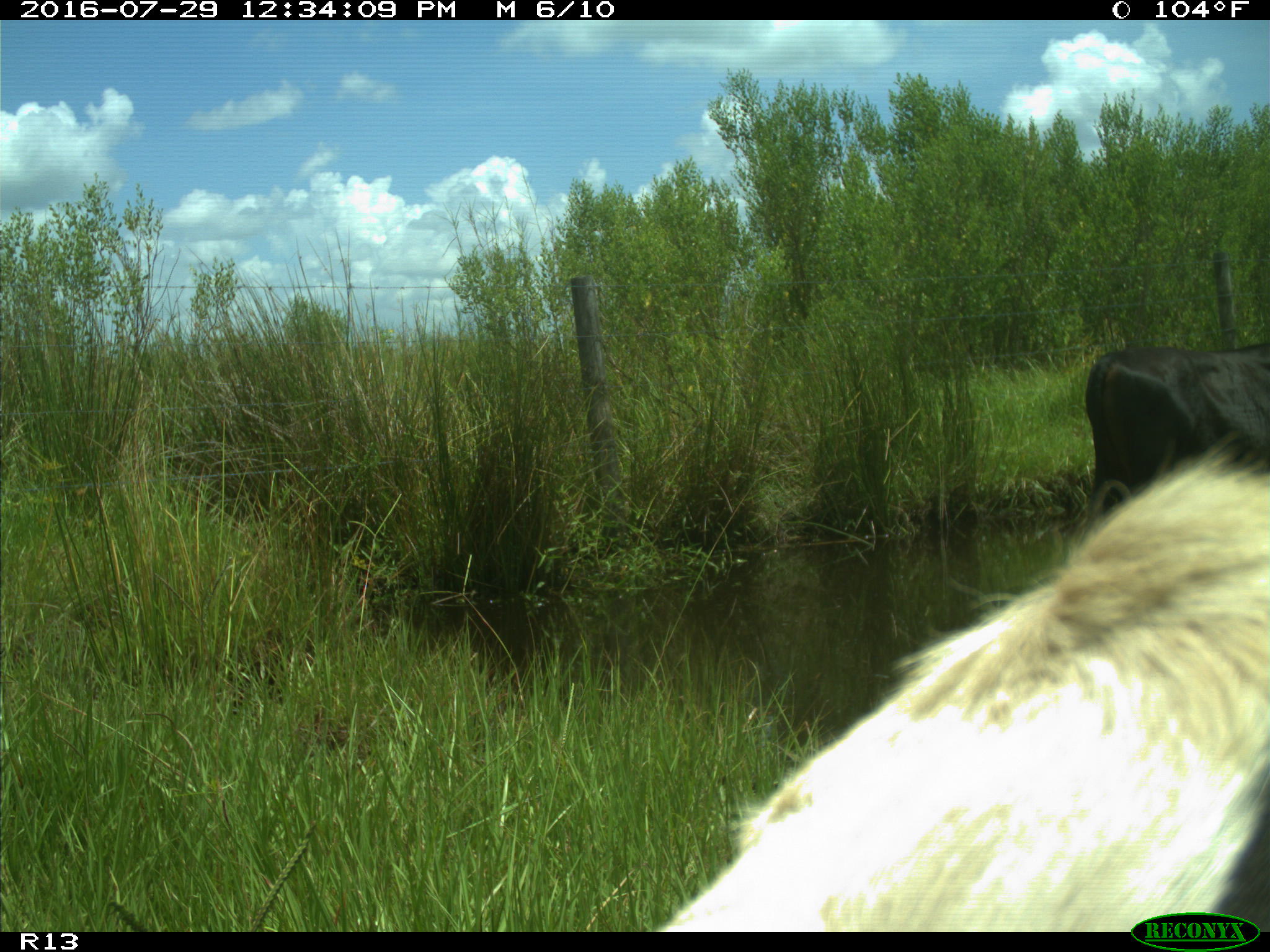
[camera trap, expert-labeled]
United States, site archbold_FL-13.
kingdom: Animalia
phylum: Chordata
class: Mammalia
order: Artiodactyla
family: Bovidae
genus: Bos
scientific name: Bos taurus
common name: domestic cow